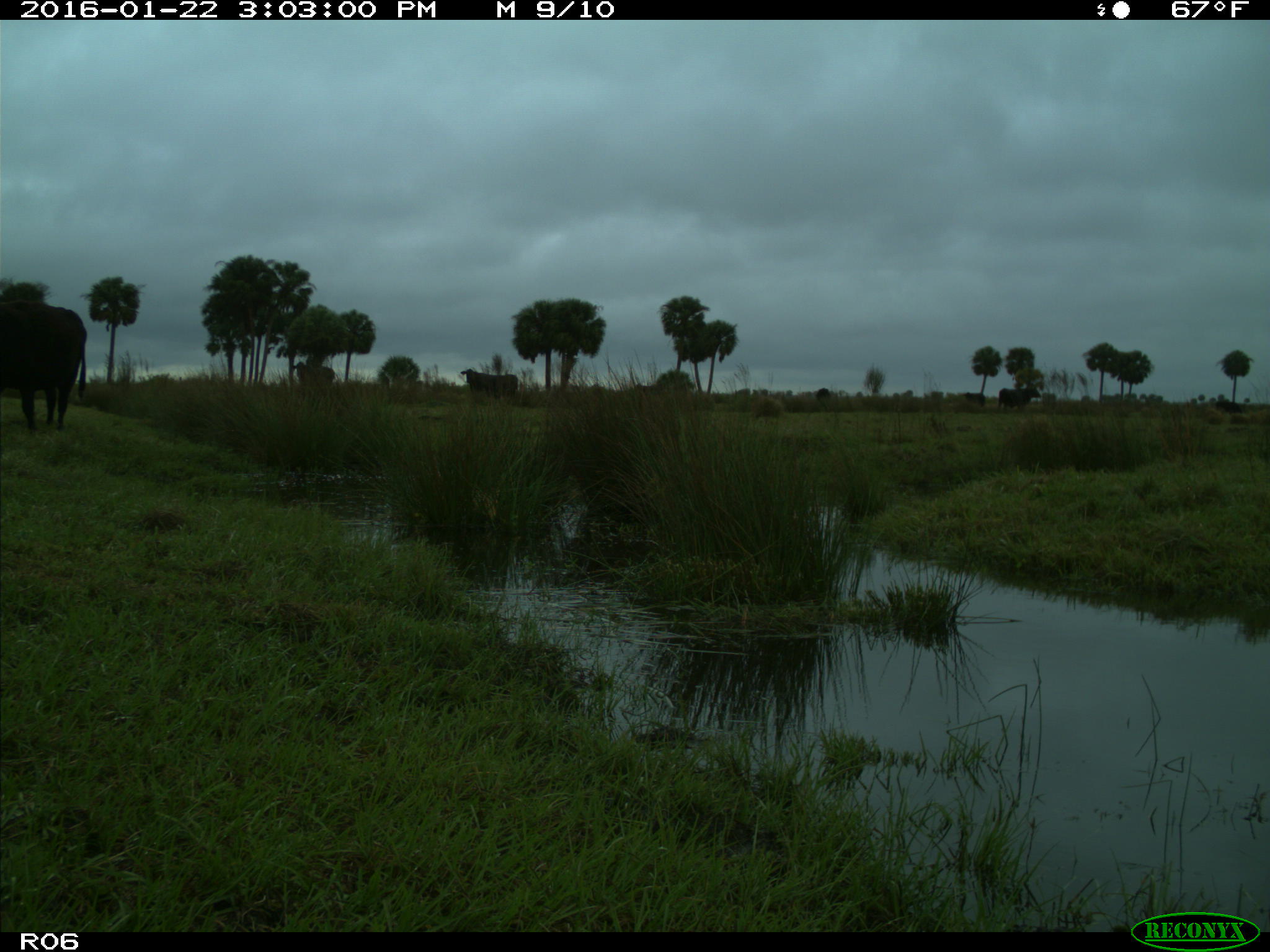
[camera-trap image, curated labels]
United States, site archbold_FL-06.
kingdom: Animalia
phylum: Chordata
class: Mammalia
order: Artiodactyla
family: Bovidae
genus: Bos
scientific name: Bos taurus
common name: domestic cow